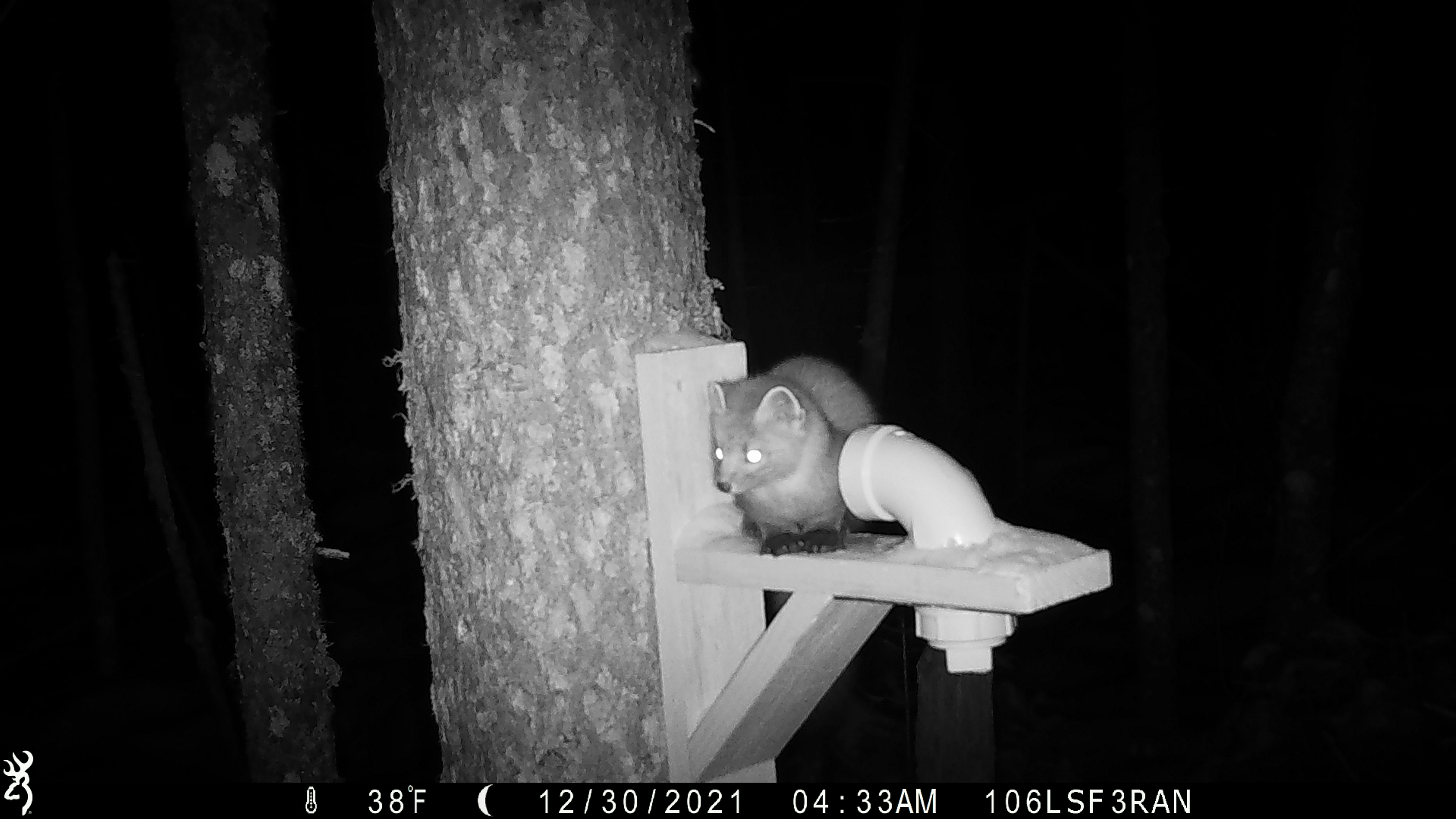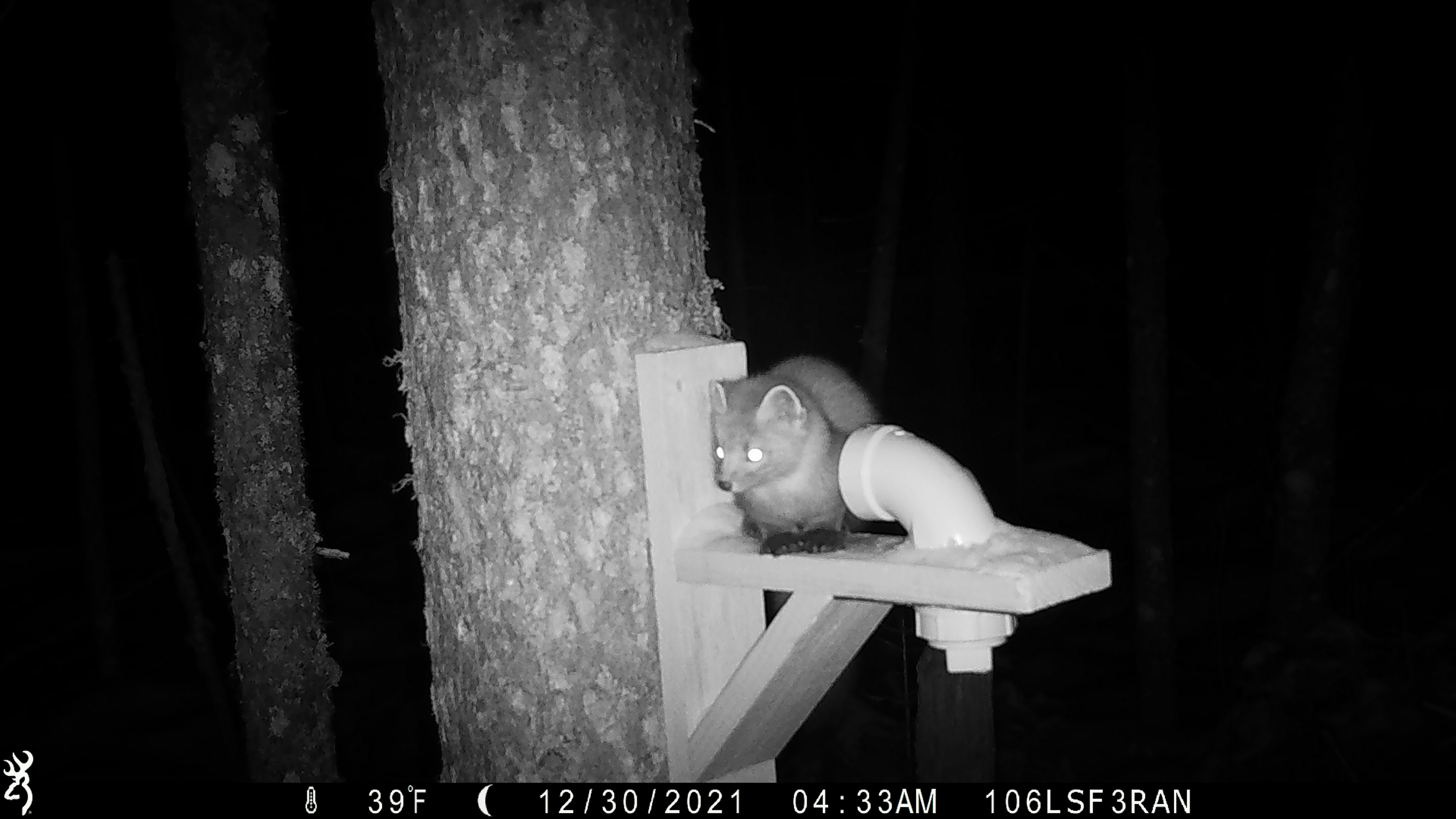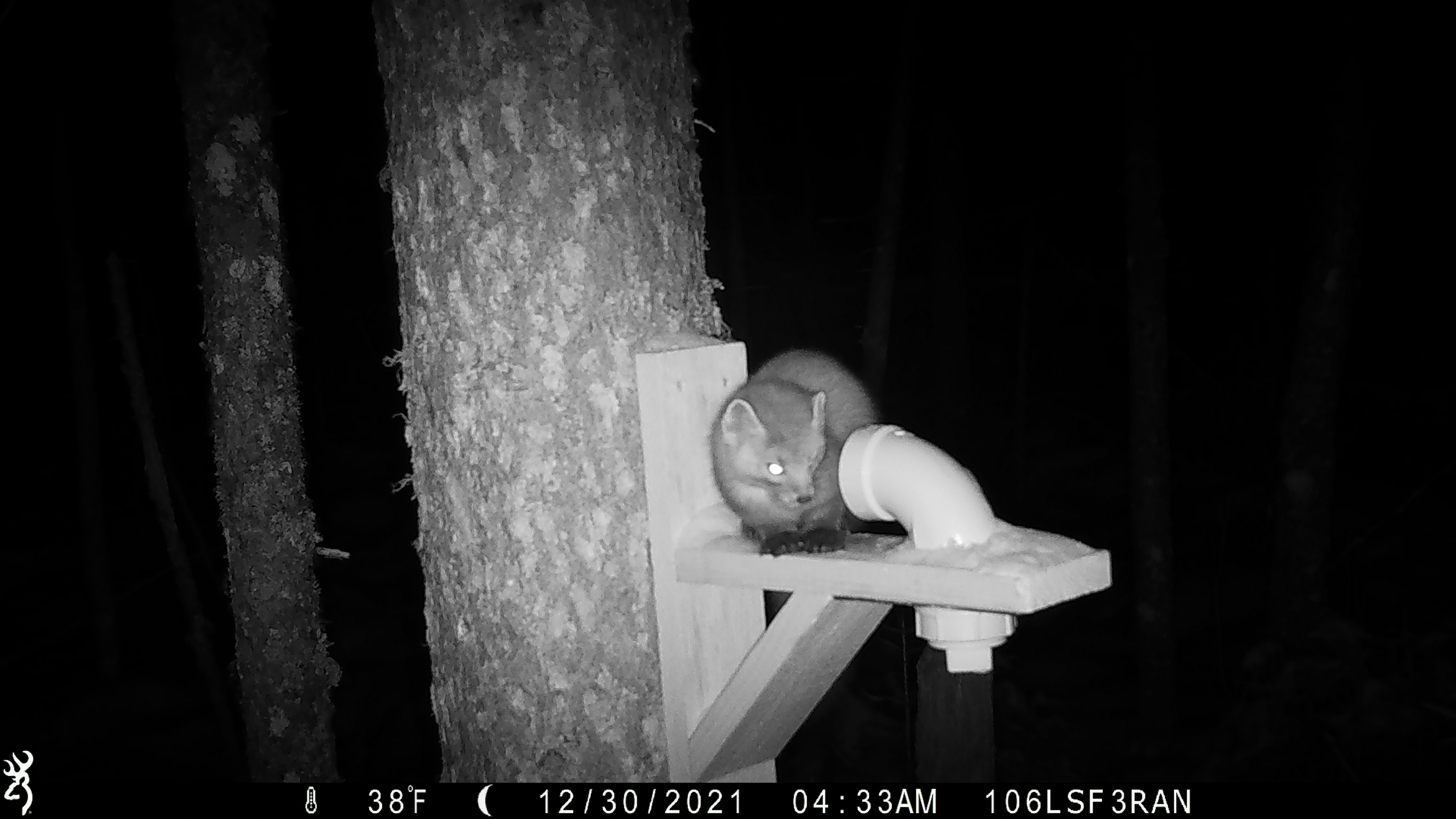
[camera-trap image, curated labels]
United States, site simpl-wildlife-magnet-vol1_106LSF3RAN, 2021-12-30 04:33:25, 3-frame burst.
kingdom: Animalia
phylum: Chordata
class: Mammalia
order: Carnivora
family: Mustelidae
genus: Martes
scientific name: Martes americana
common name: american marten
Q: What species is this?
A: American marten (Martes americana).